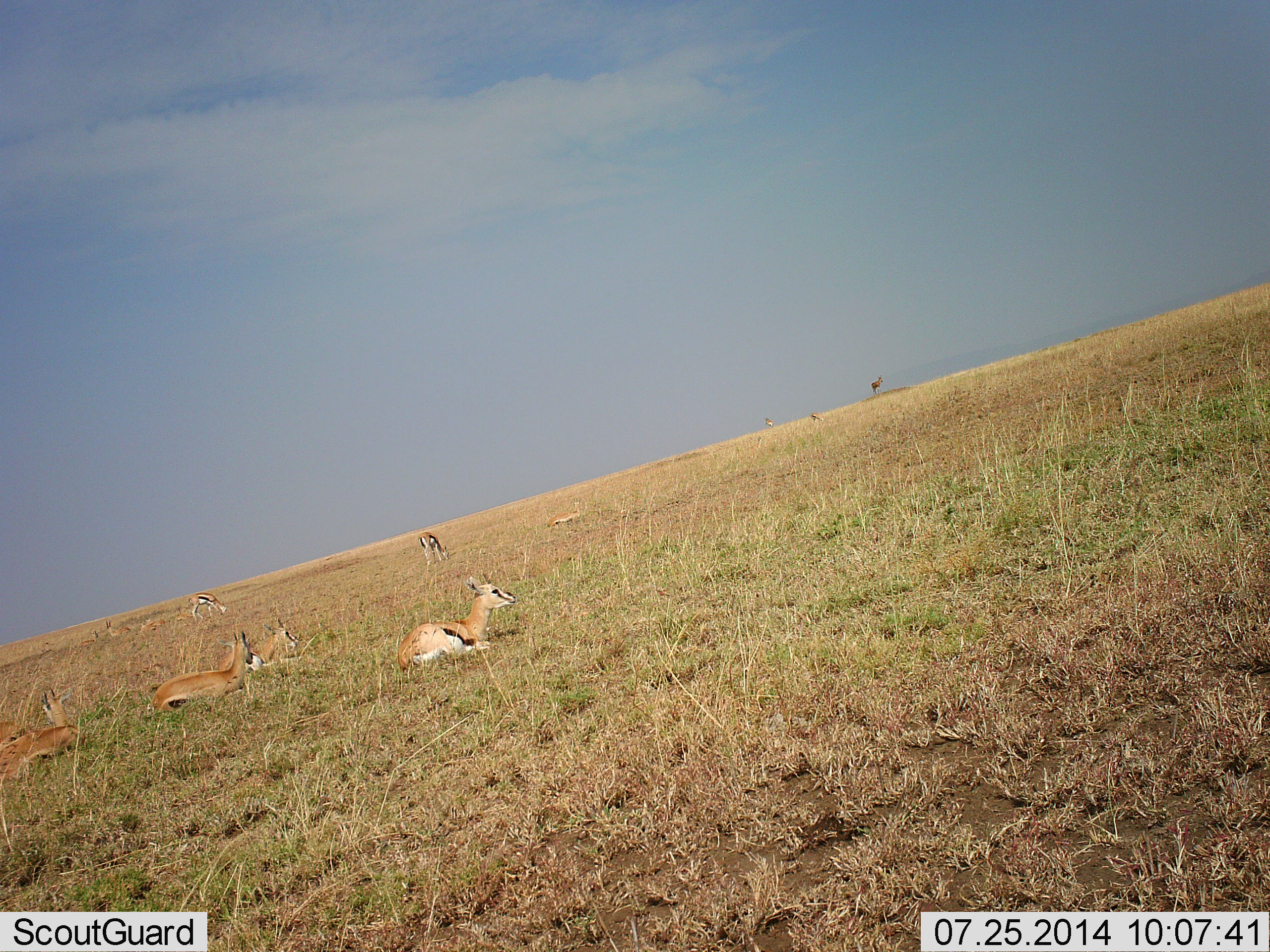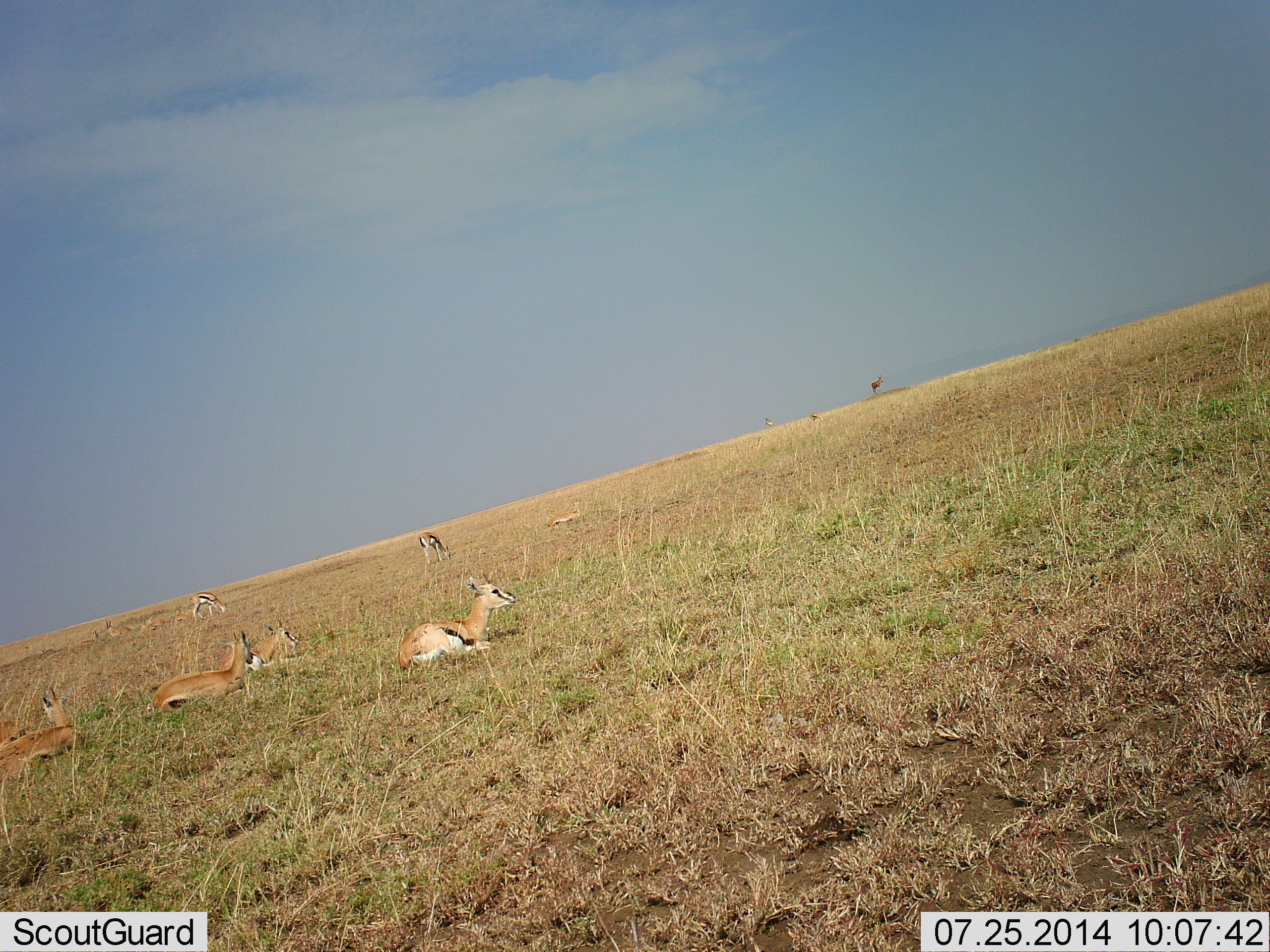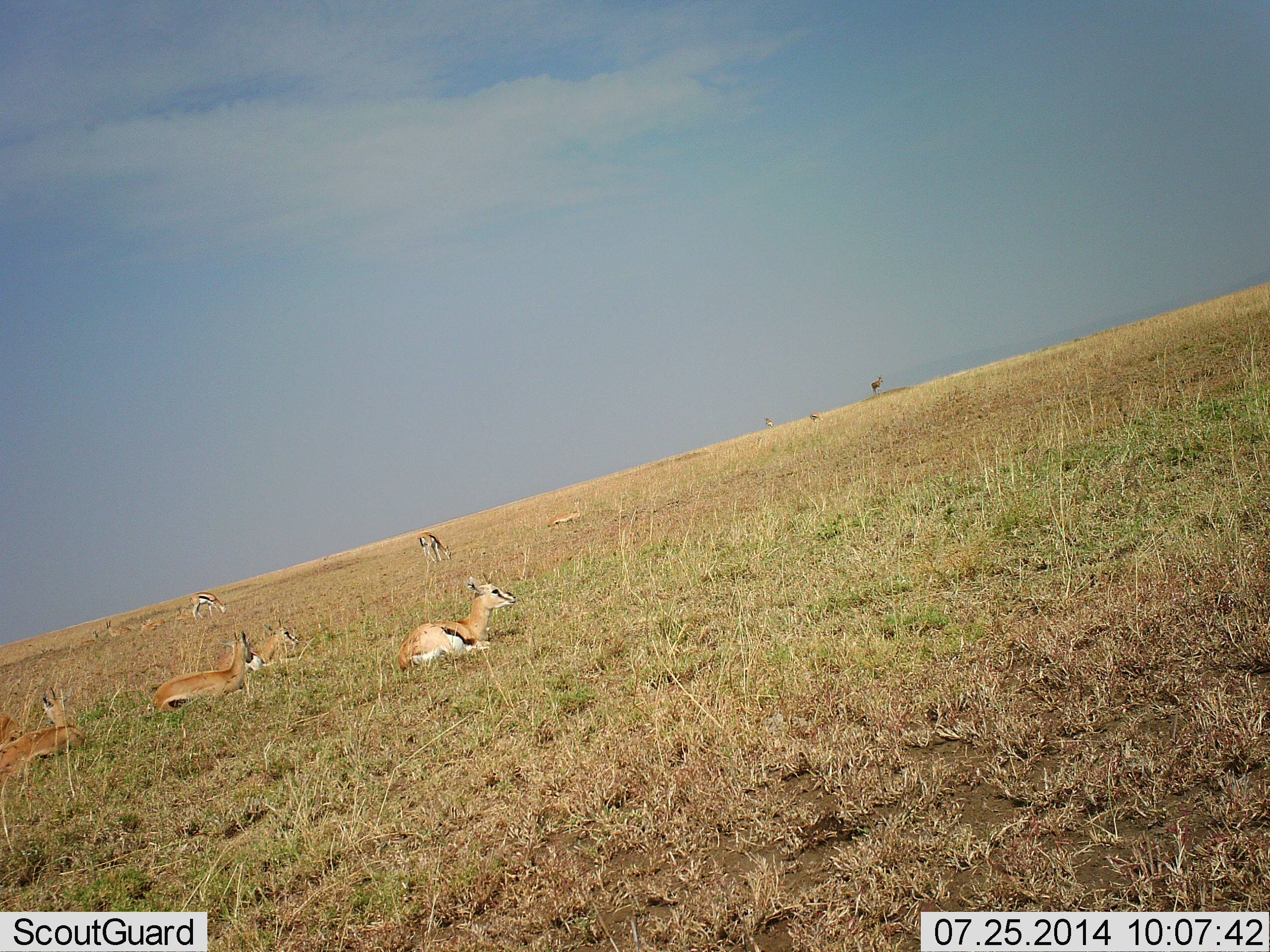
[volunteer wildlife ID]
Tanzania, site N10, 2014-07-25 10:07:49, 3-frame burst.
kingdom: Animalia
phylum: Chordata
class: Mammalia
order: Artiodactyla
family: Bovidae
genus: Eudorcas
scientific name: Eudorcas thomsonii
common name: thomson's gazelle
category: gazellethomsons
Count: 8.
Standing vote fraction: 40%.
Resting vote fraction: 100%.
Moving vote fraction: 0%.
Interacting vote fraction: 0%.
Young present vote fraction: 0%.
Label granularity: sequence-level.